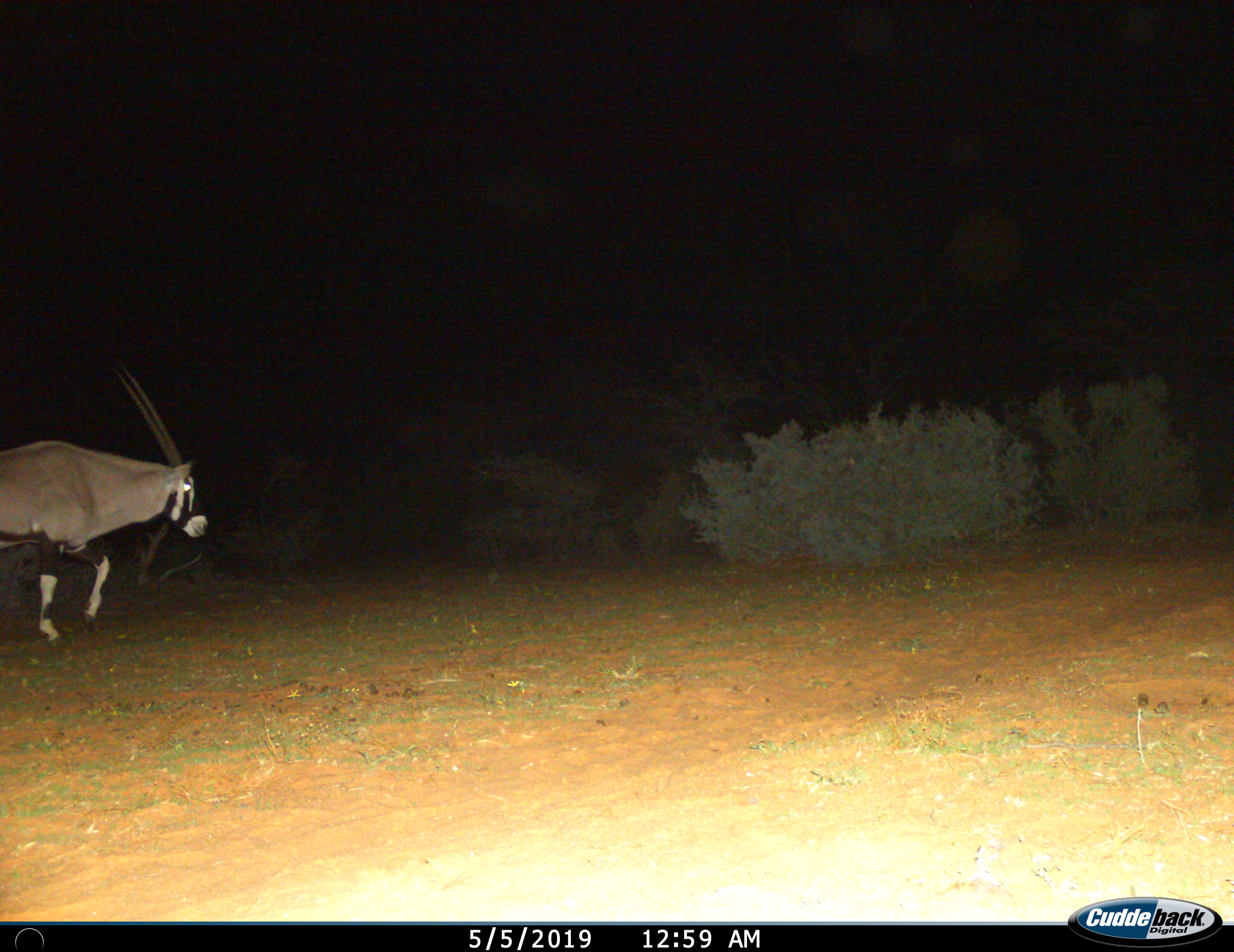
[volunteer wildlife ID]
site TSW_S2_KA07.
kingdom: Animalia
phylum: Chordata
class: Mammalia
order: Artiodactyla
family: Bovidae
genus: Oryx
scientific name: Oryx gazella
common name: gemsbok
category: oryx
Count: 1.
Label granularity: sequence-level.